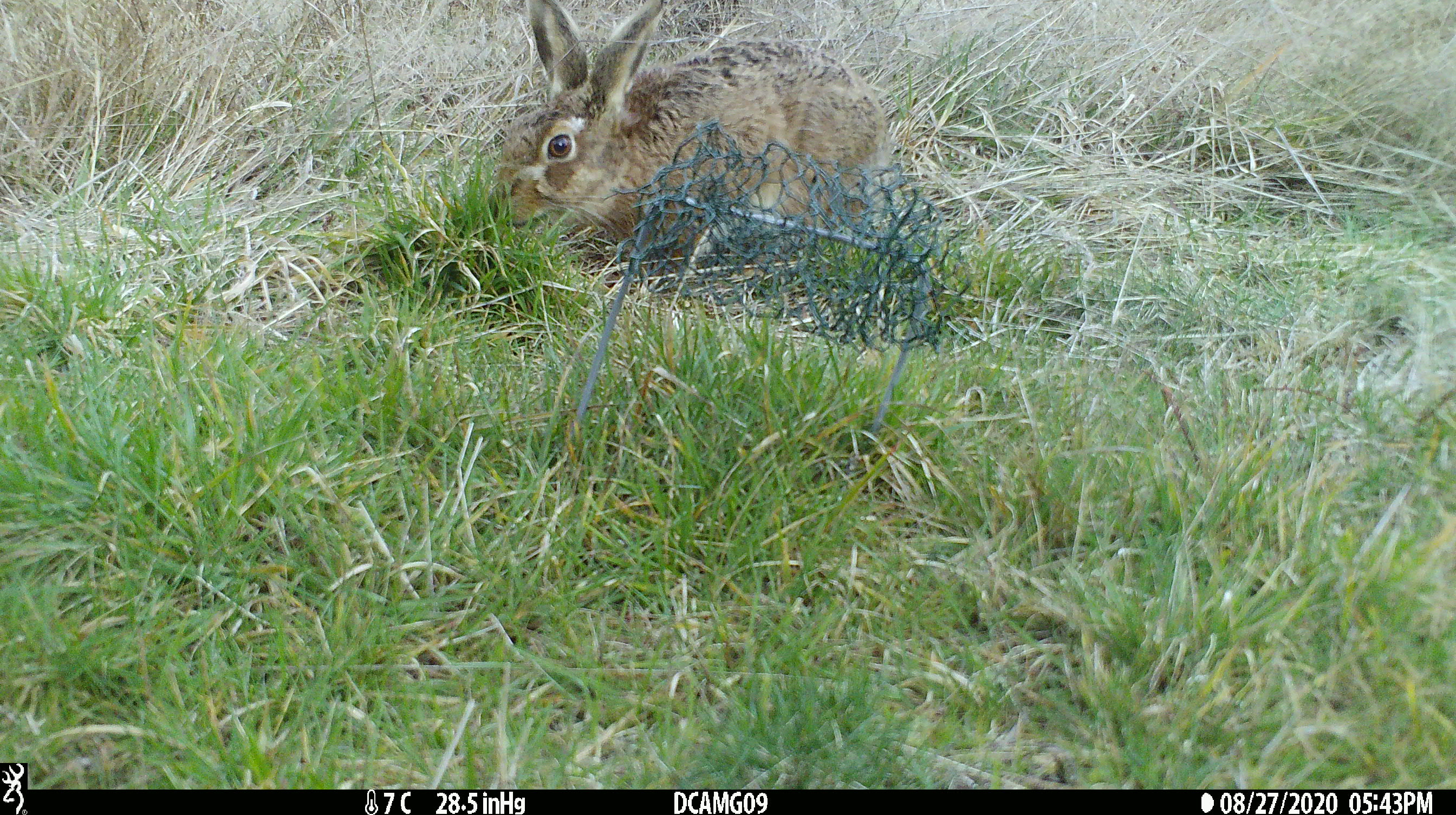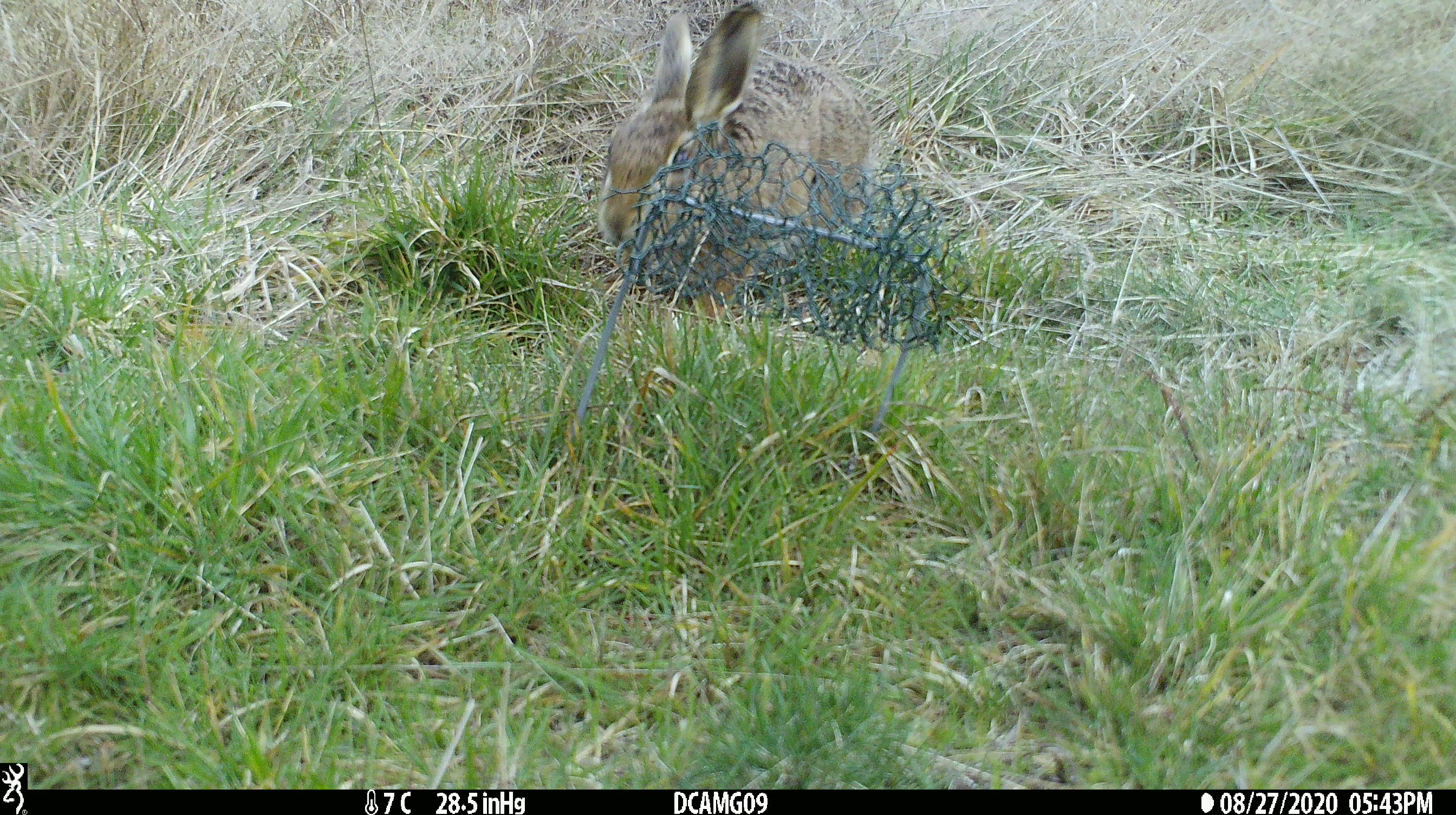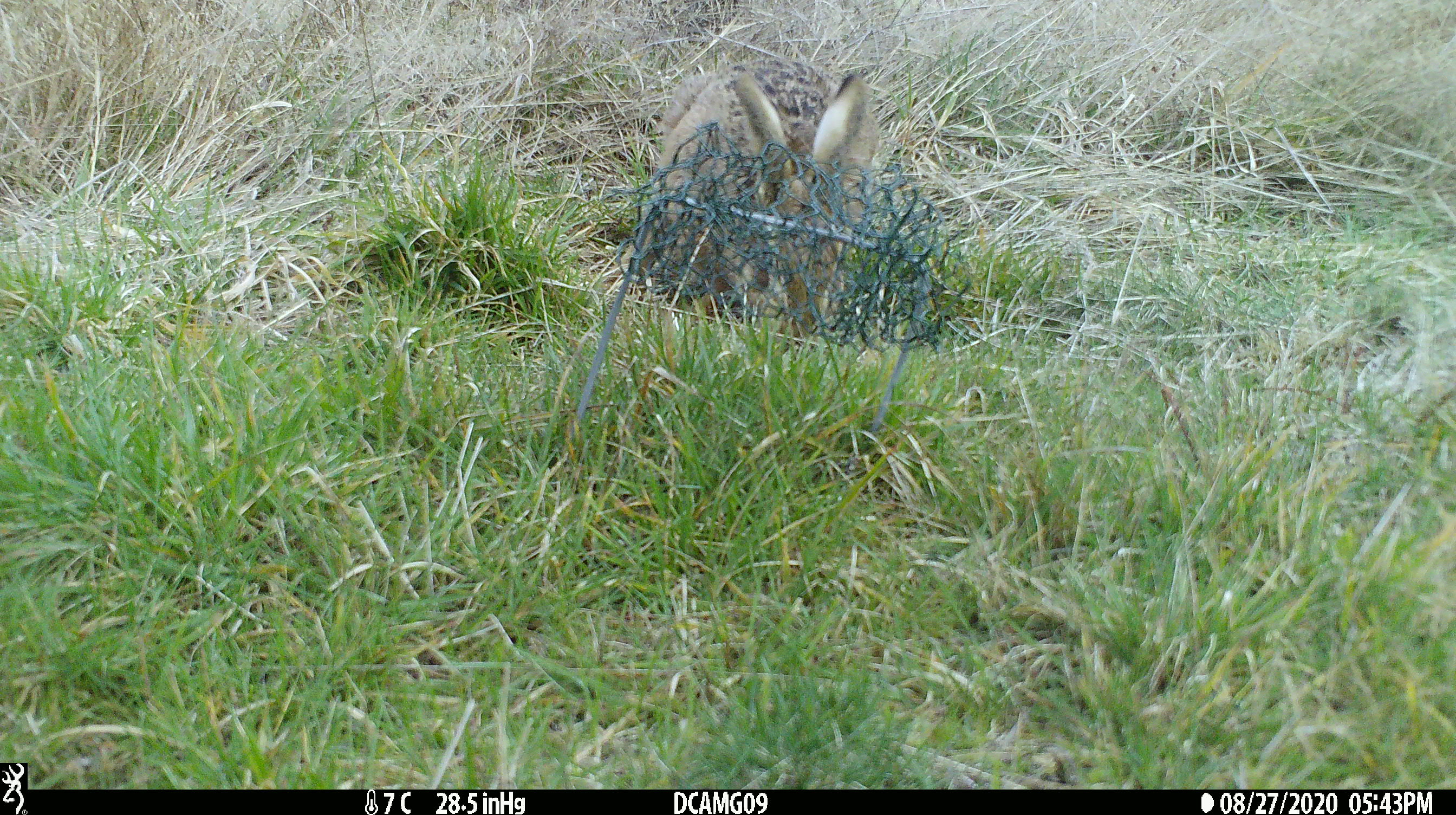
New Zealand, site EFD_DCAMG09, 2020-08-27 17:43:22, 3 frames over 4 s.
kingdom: Animalia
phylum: Chordata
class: Mammalia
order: Lagomorpha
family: Leporidae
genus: Oryctolagus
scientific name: Oryctolagus cuniculus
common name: european rabbit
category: rabbit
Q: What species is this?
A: Rabbit (european rabbit) (Oryctolagus cuniculus).